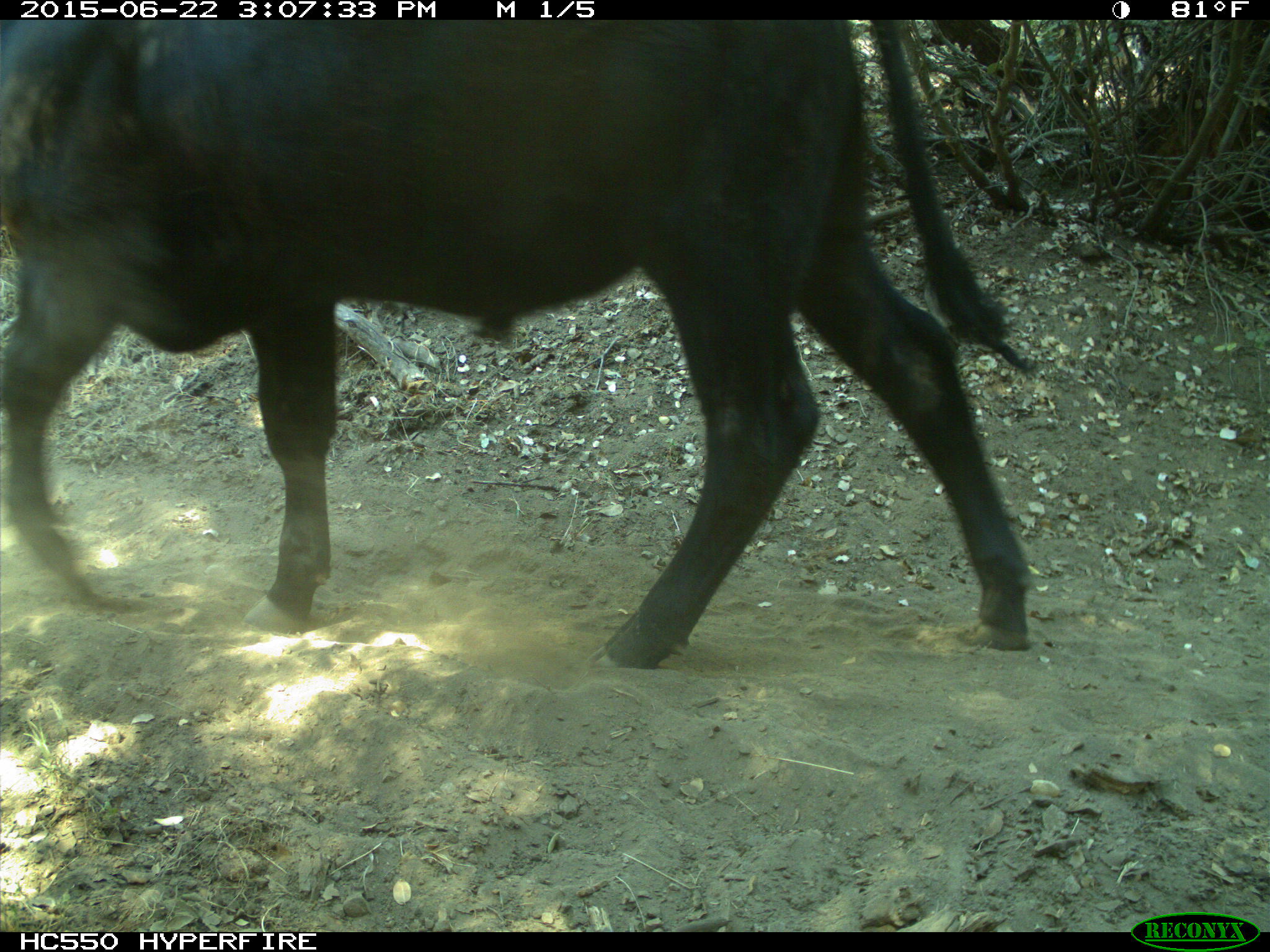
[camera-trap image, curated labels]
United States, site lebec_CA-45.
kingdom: Animalia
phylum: Chordata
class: Mammalia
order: Artiodactyla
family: Bovidae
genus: Bos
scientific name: Bos taurus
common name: domestic cow